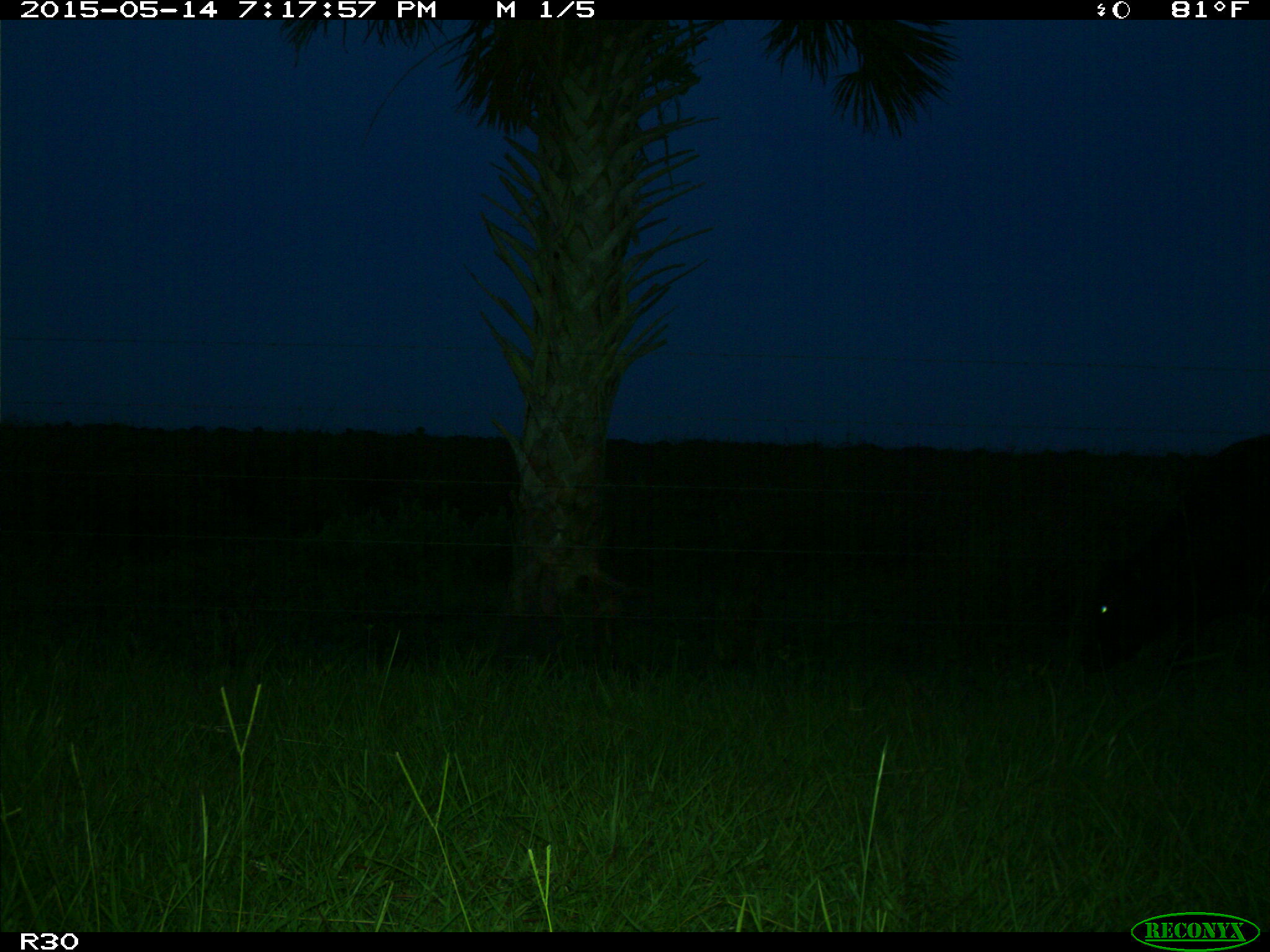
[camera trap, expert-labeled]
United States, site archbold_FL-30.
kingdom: Animalia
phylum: Chordata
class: Mammalia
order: Artiodactyla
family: Bovidae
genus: Bos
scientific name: Bos taurus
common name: domestic cow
Bos taurus (domestic cow).